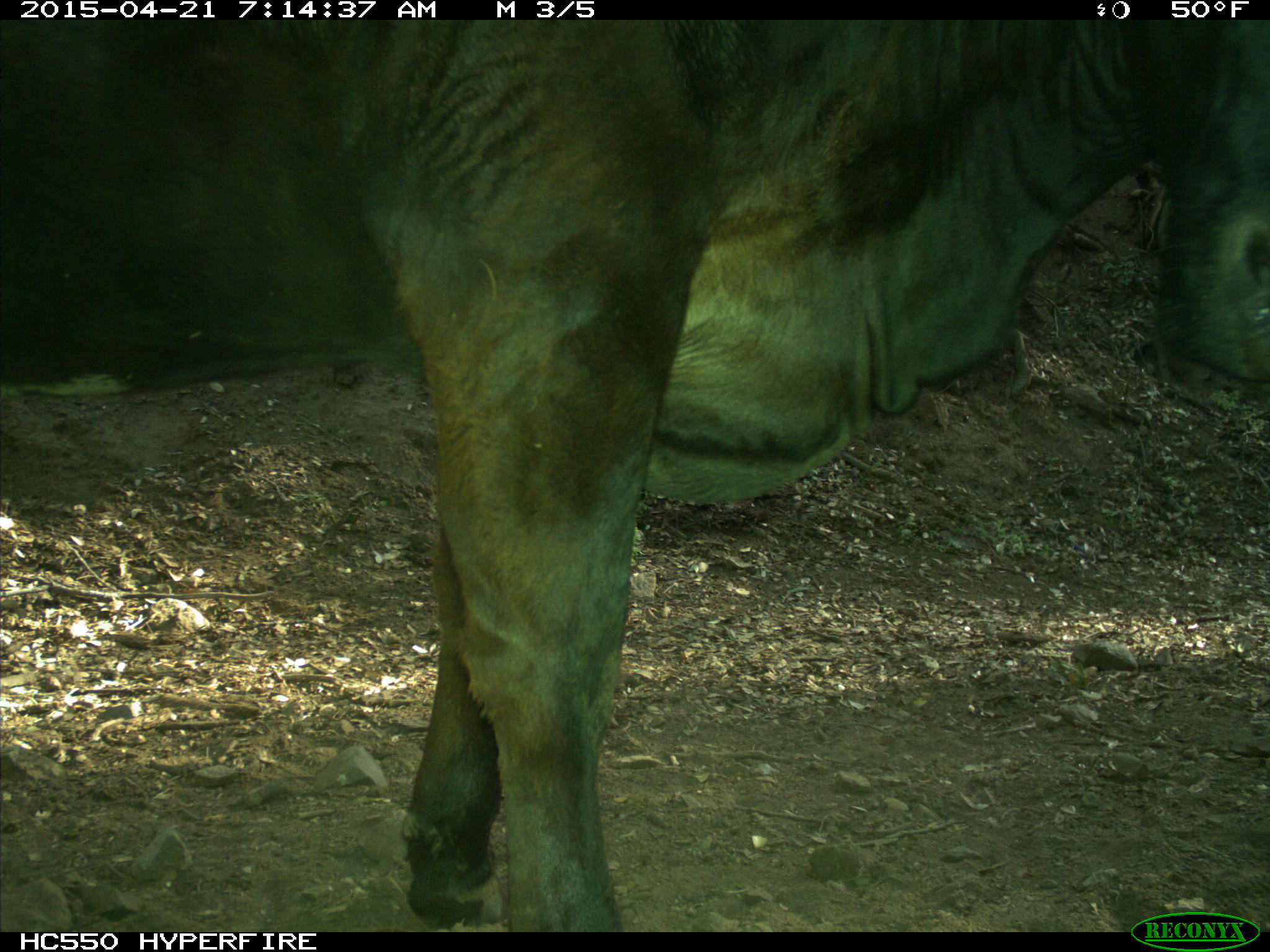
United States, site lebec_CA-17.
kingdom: Animalia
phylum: Chordata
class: Mammalia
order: Artiodactyla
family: Bovidae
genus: Bos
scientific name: Bos taurus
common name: domestic cow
Bos taurus (domestic cow).